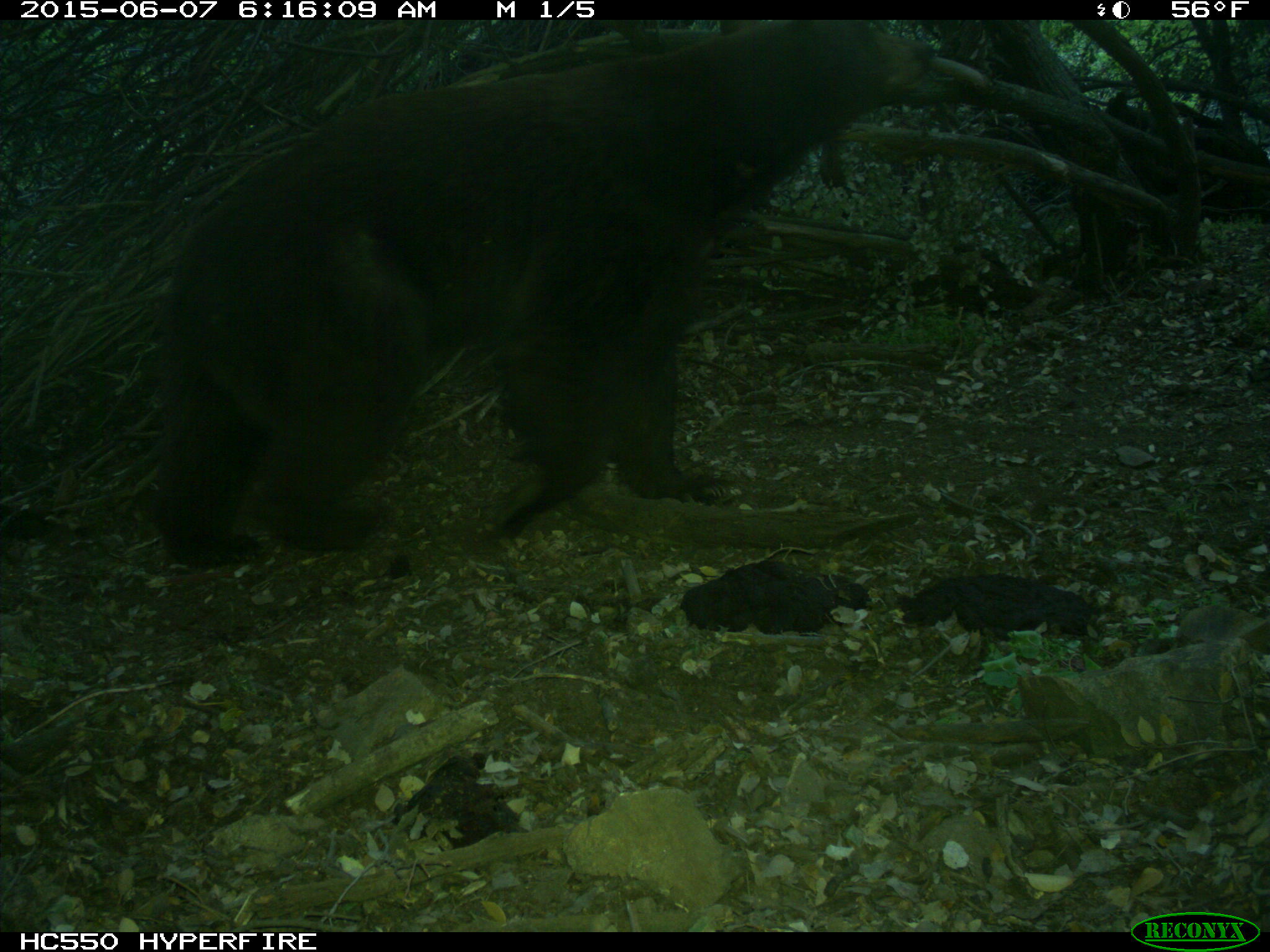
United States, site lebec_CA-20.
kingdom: Animalia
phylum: Chordata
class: Mammalia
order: Carnivora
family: Ursidae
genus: Ursus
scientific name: Ursus americanus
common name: american black bear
Ursus americanus (american black bear).